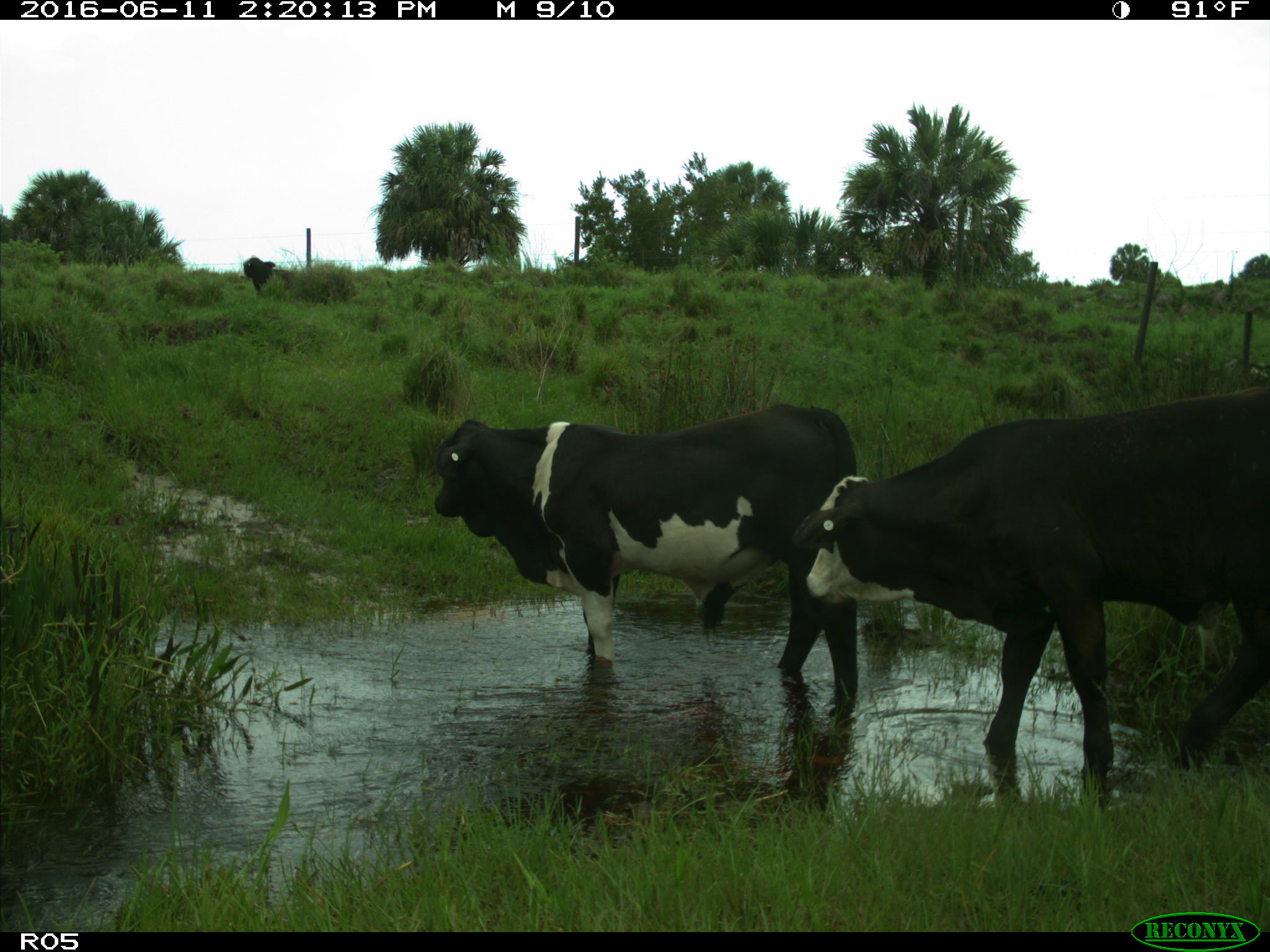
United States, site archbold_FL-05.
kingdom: Animalia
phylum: Chordata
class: Mammalia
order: Artiodactyla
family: Bovidae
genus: Bos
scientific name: Bos taurus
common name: domestic cow